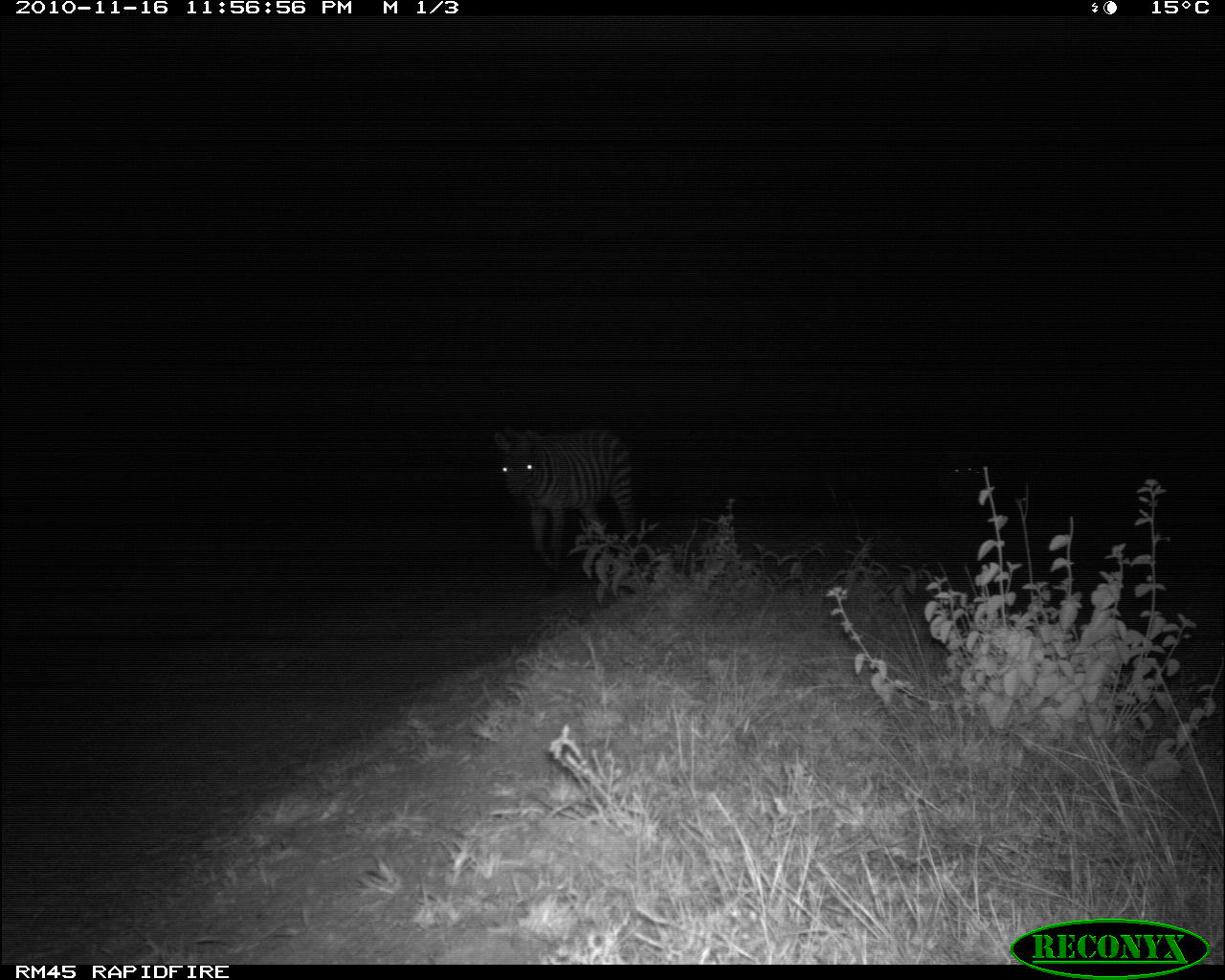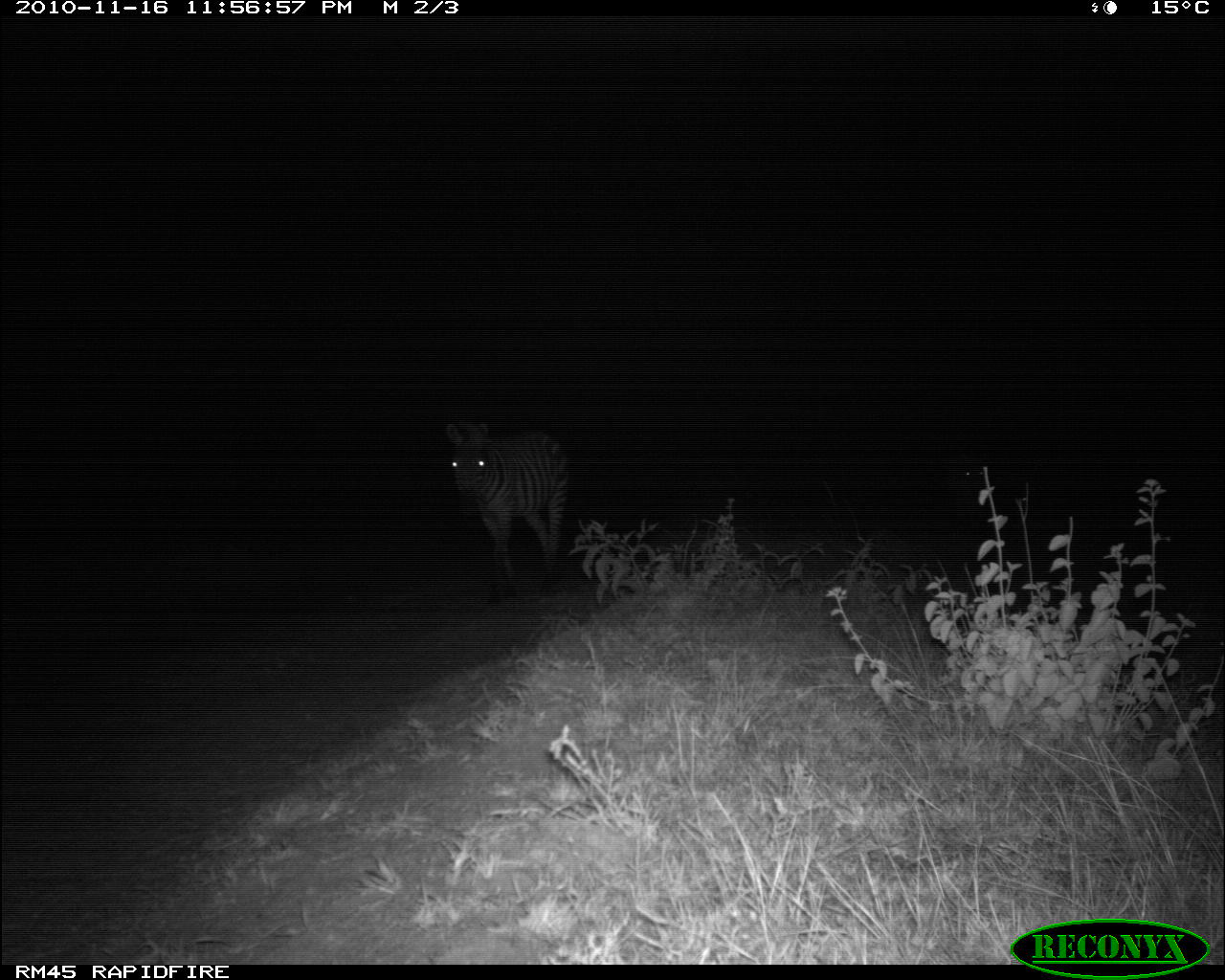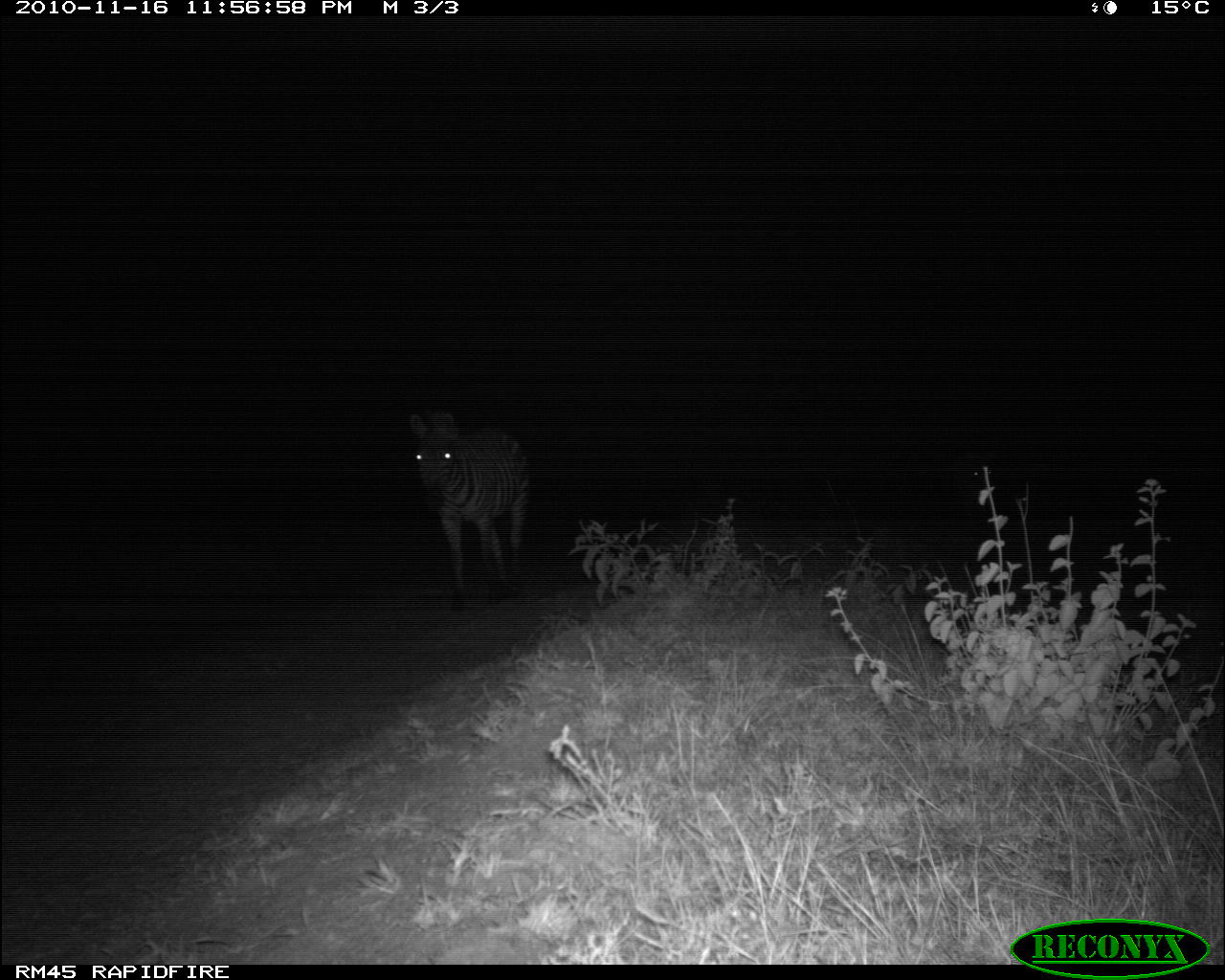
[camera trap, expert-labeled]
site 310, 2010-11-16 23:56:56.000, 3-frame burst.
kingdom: Animalia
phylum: Chordata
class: Mammalia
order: Perissodactyla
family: Equidae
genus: Equus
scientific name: Equus quagga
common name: plains zebra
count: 2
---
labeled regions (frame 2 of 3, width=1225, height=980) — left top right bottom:
equus quagga: 444 419 571 604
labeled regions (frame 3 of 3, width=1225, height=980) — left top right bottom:
equus quagga: 408 411 530 613